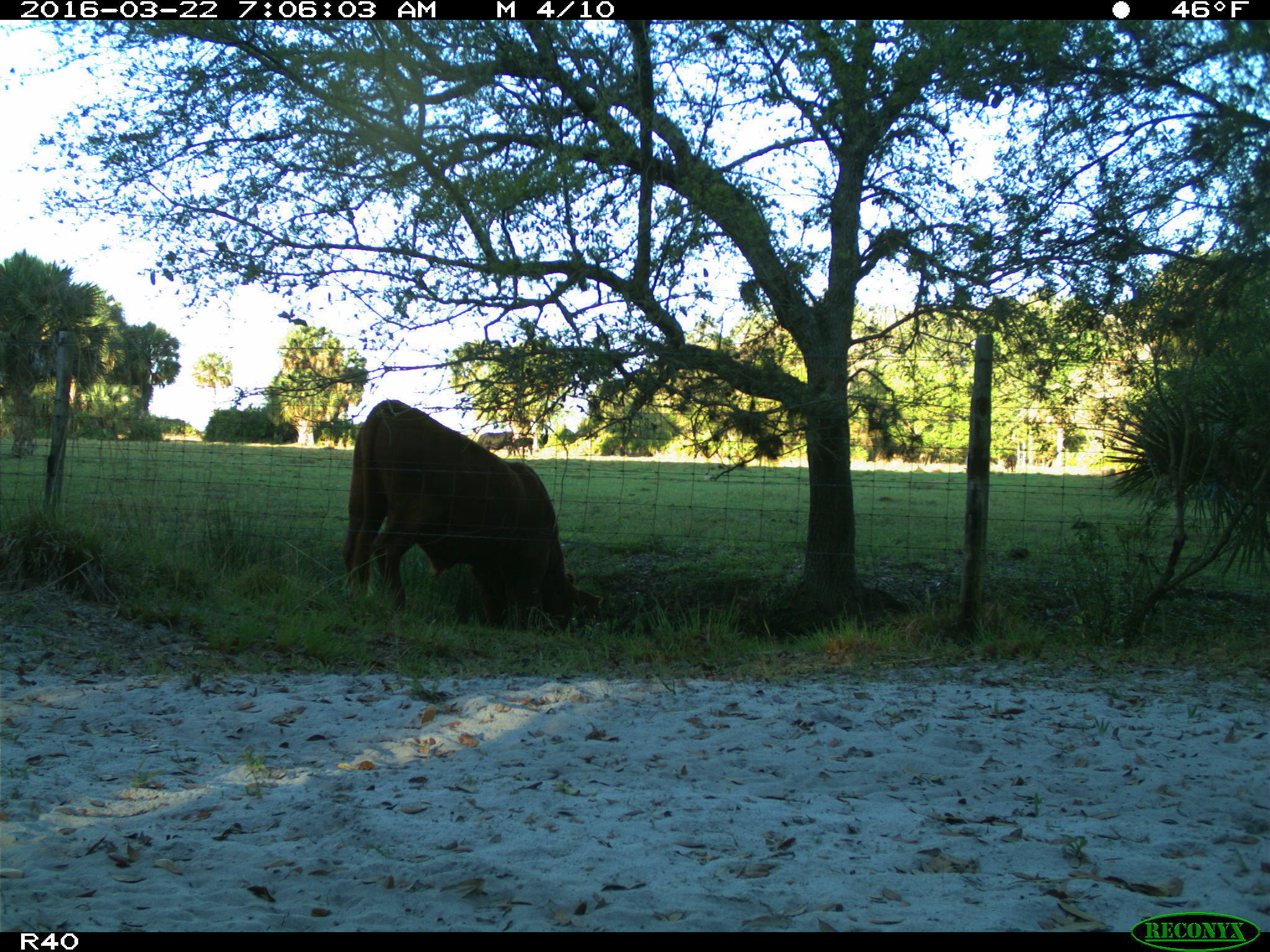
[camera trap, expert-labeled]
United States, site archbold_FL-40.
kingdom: Animalia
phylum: Chordata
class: Mammalia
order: Artiodactyla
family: Bovidae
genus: Bos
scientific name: Bos taurus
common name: domestic cow